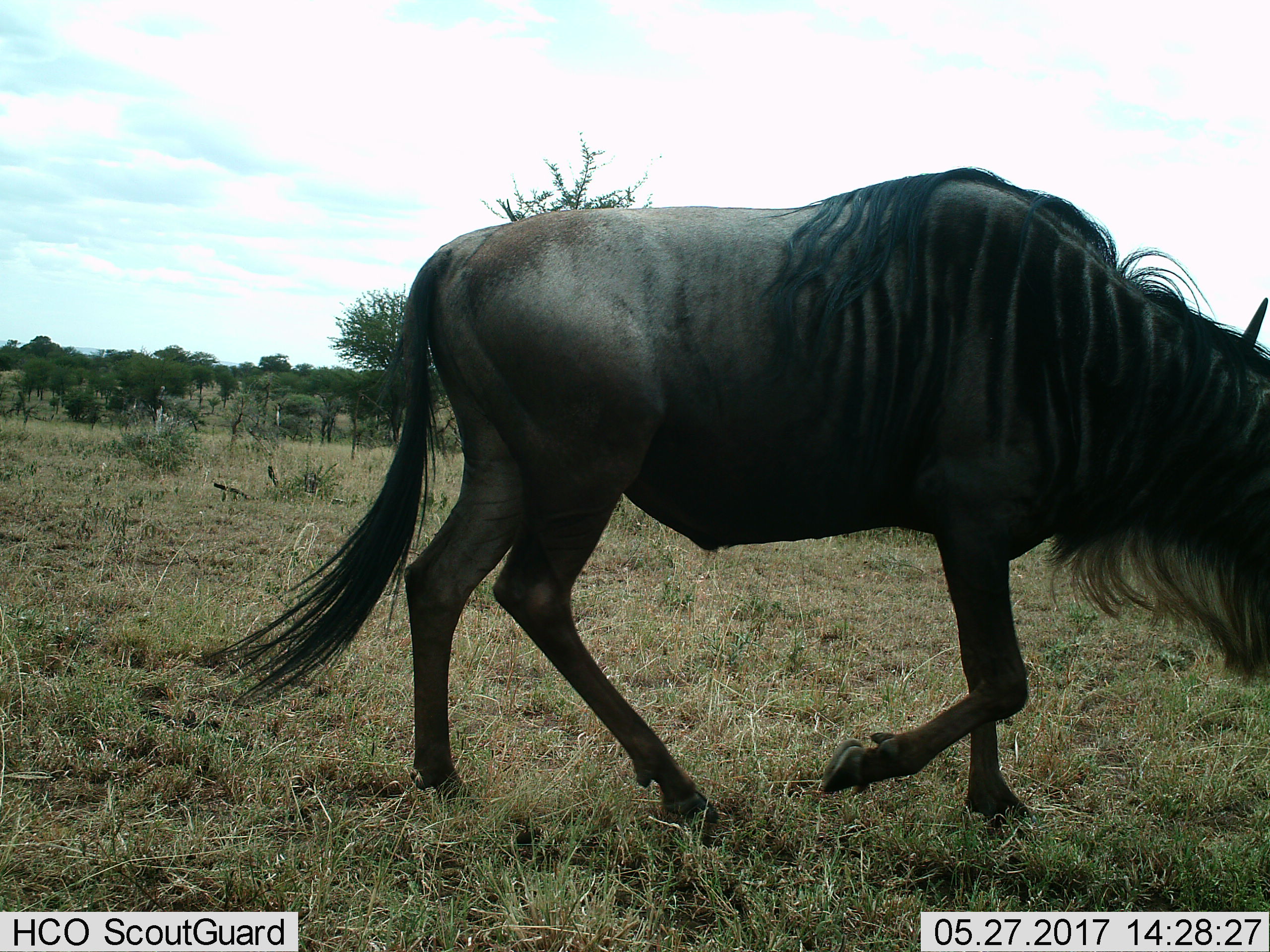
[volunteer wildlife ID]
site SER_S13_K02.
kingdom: Animalia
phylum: Chordata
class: Mammalia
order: Artiodactyla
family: Bovidae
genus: Connochaetes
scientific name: Connochaetes taurinus taurinus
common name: blue wildebeest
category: wildebeestblue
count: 1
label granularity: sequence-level